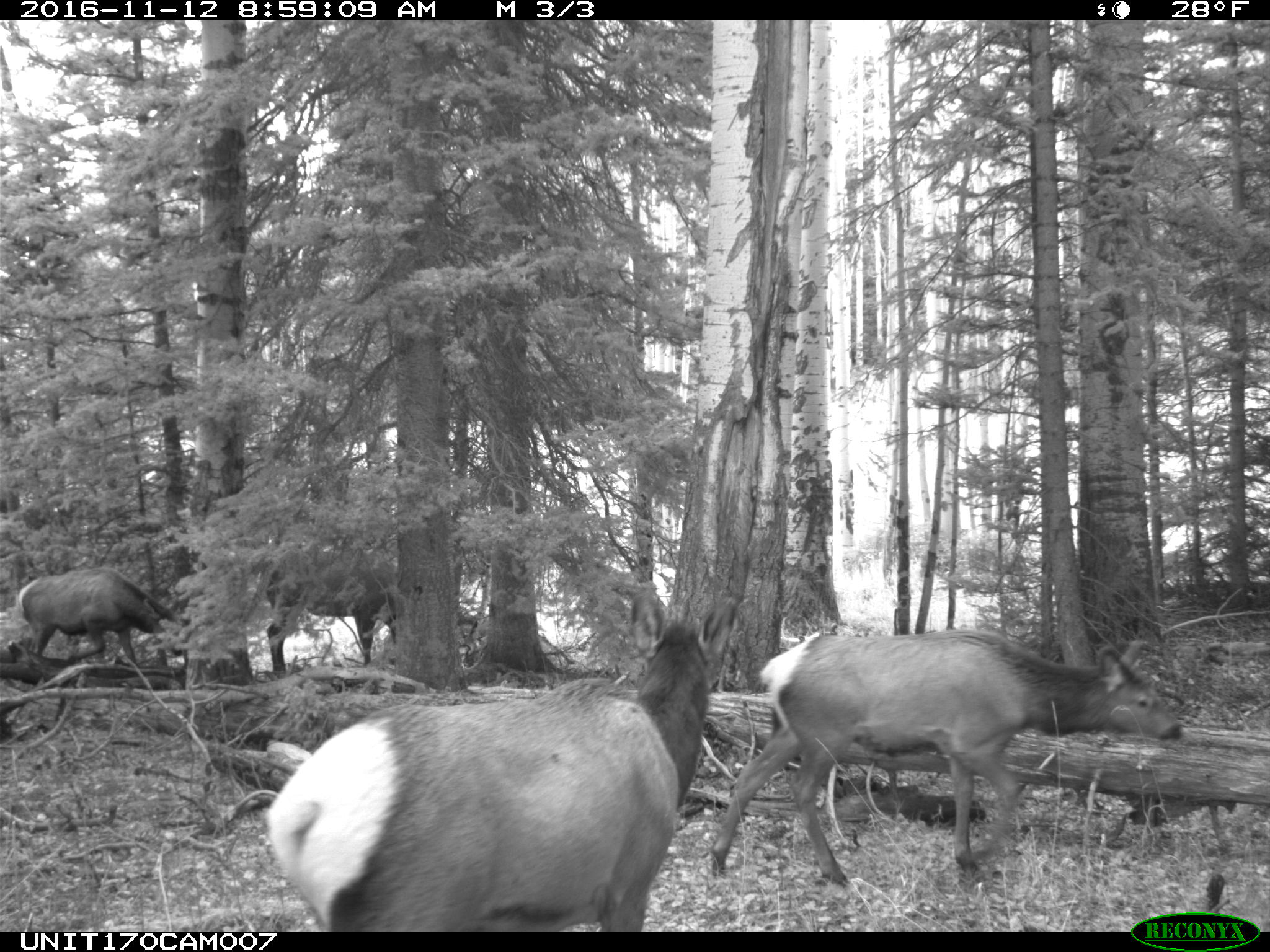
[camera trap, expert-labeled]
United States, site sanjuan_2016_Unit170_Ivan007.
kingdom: Animalia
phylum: Chordata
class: Mammalia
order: Artiodactyla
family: Cervidae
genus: Cervus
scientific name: Cervus elaphus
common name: red deer